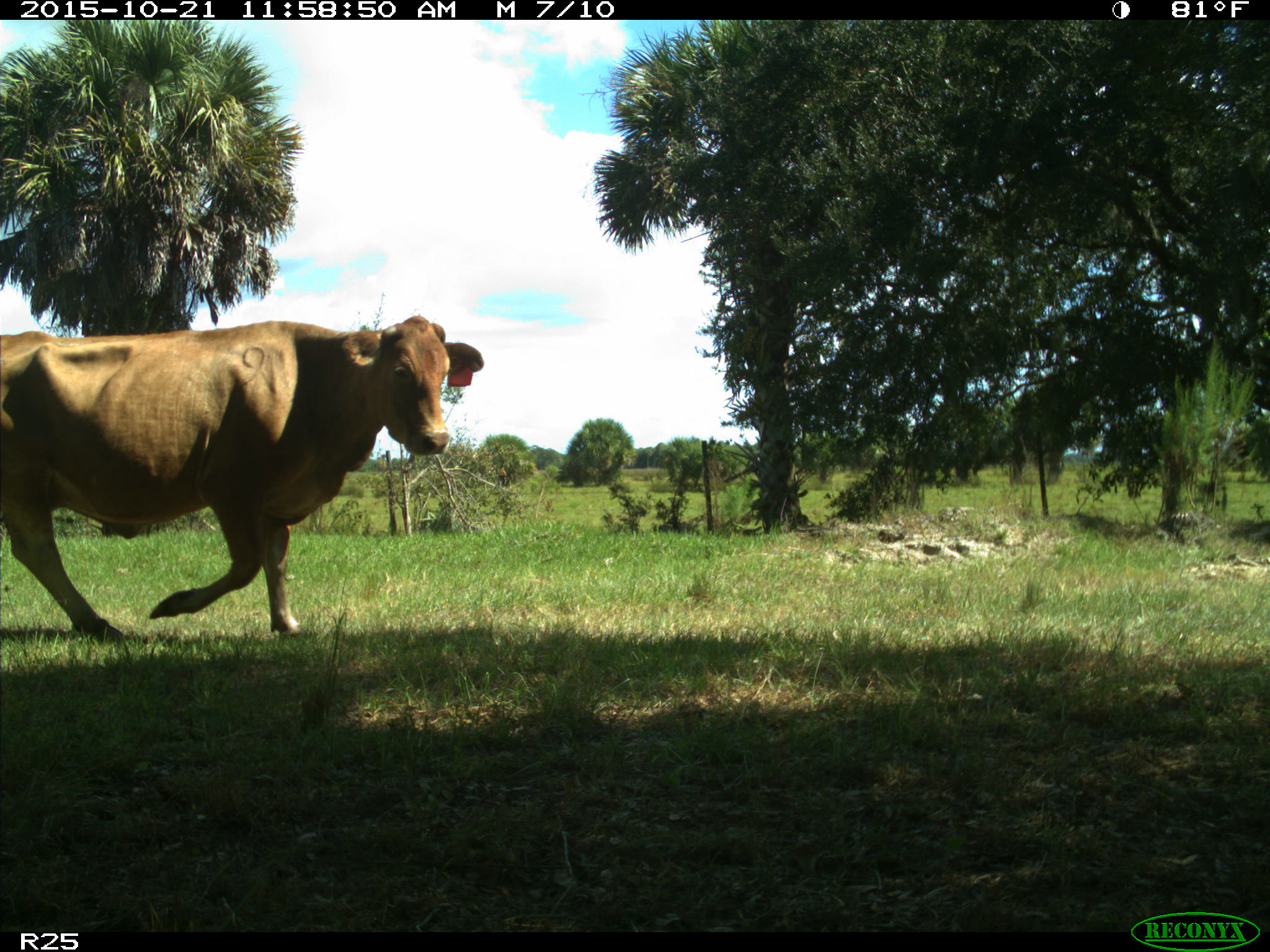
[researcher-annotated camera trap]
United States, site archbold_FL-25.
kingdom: Animalia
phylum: Chordata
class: Mammalia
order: Artiodactyla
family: Bovidae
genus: Bos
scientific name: Bos taurus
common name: domestic cow